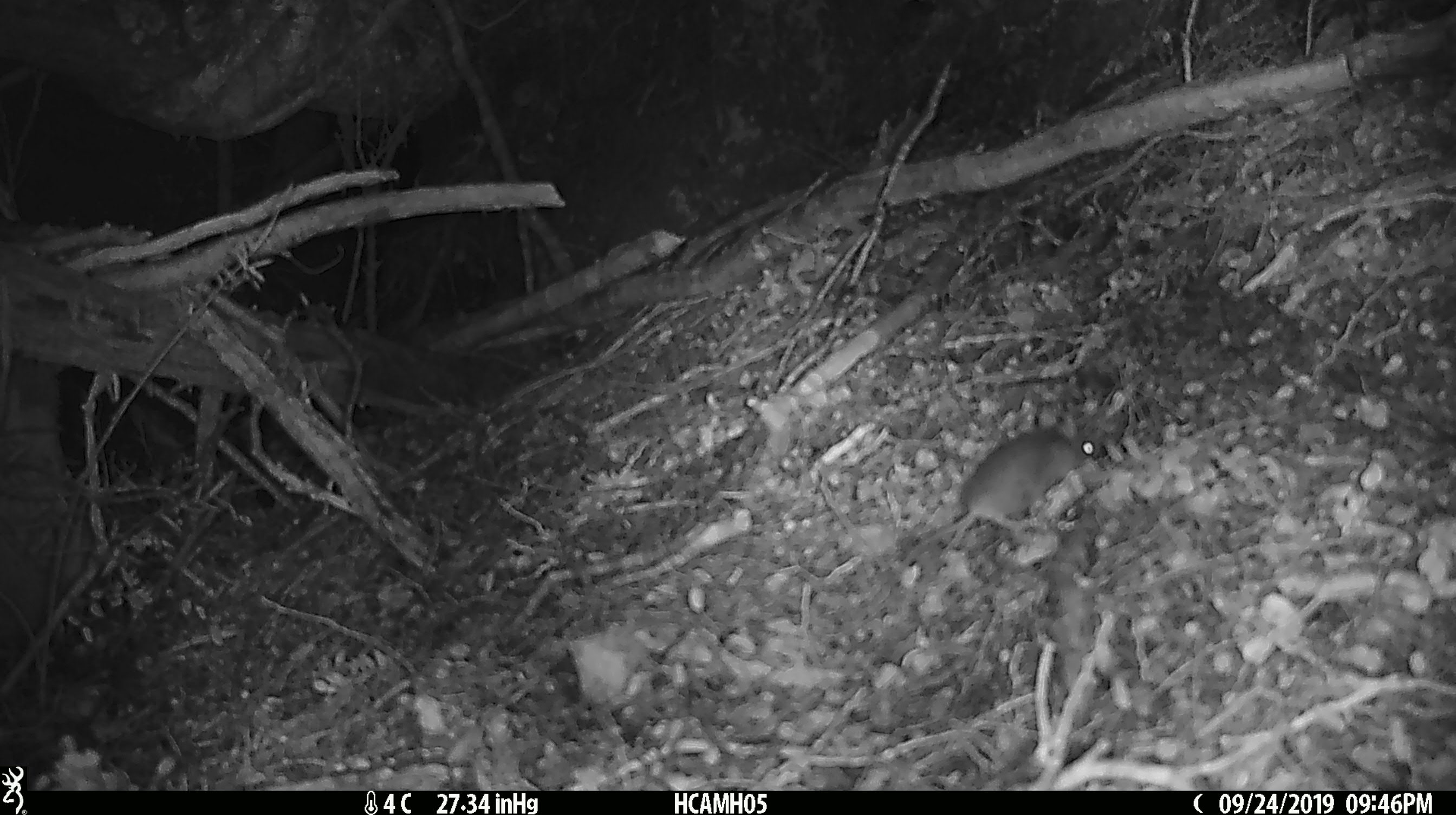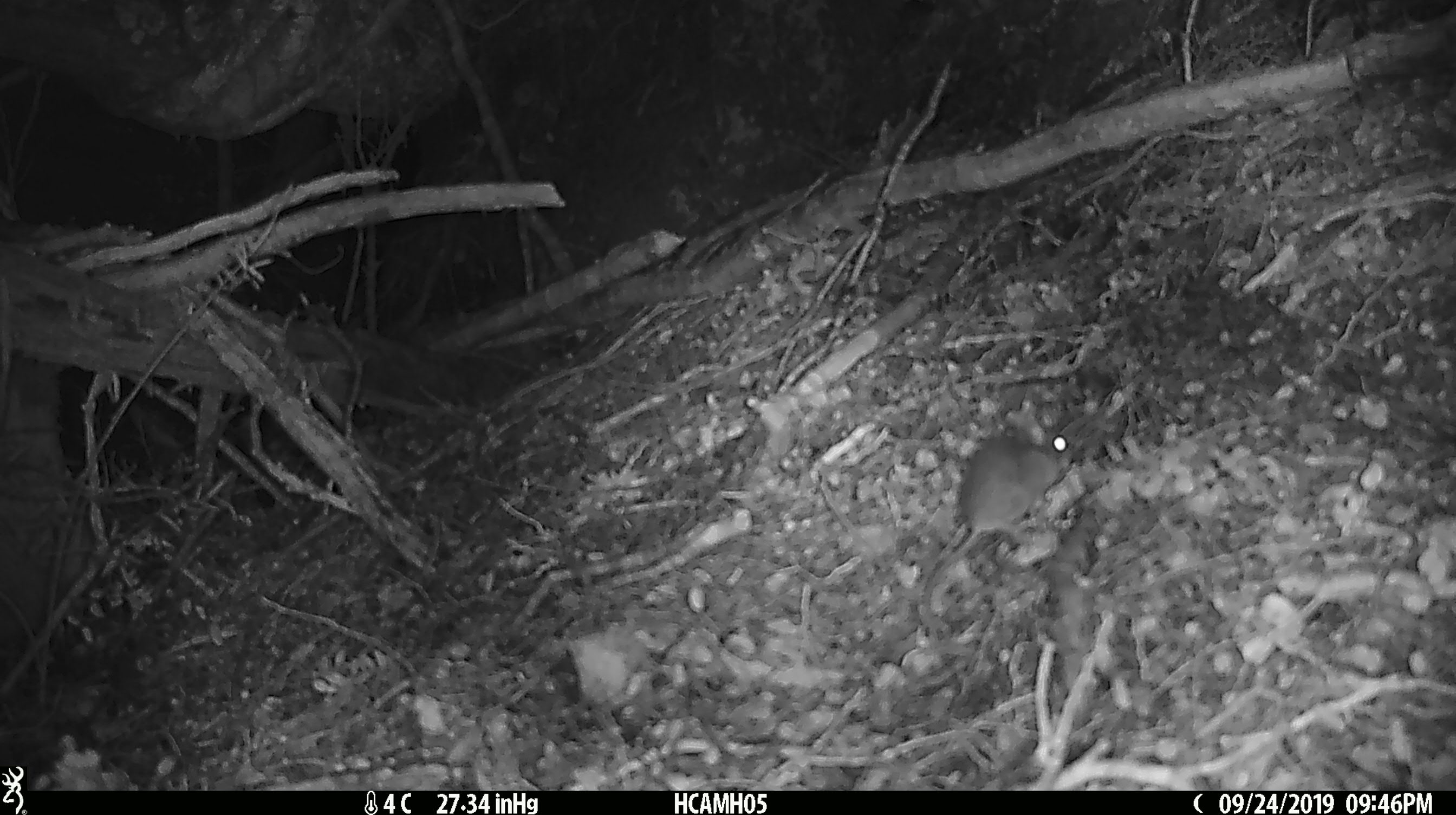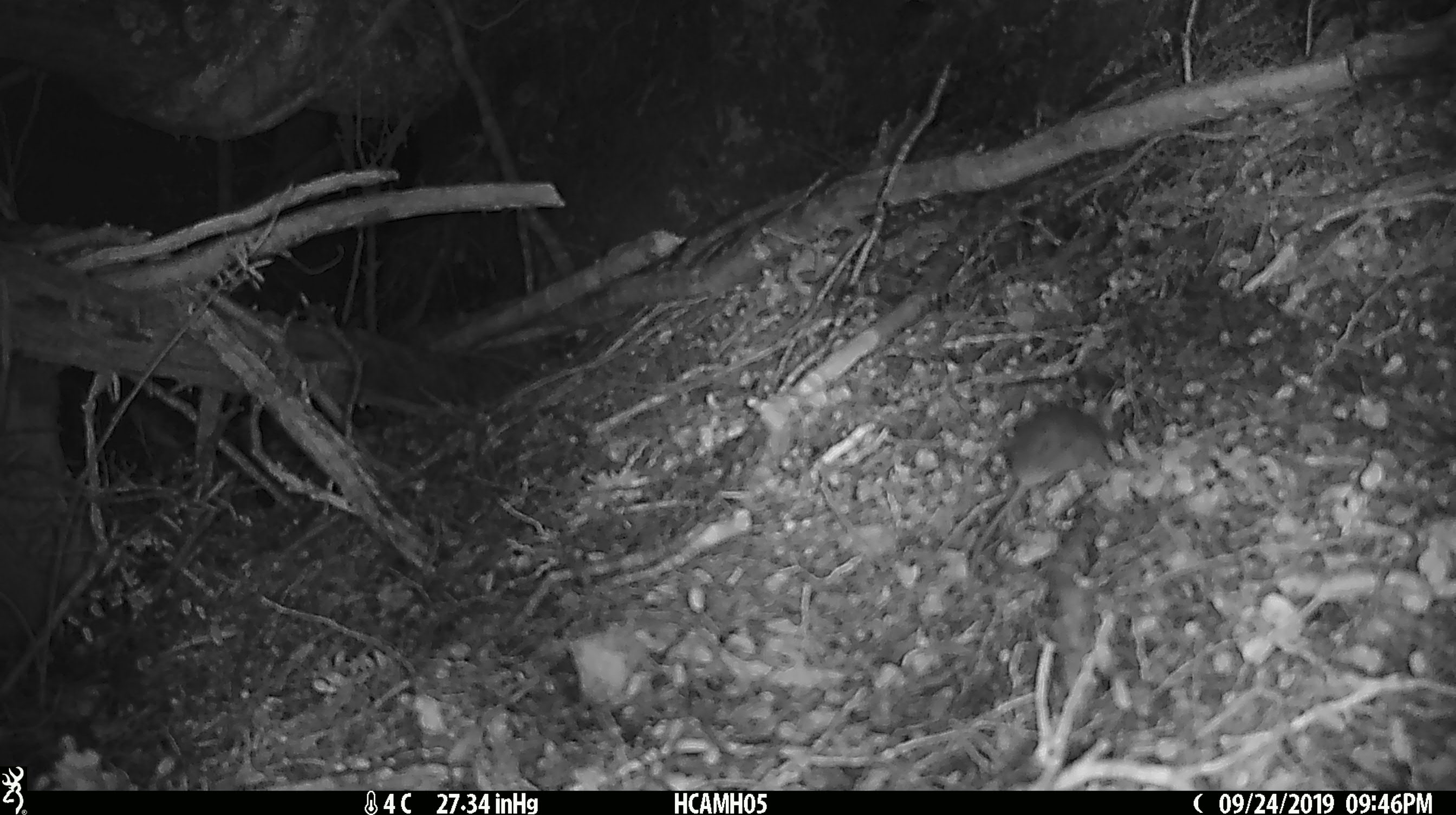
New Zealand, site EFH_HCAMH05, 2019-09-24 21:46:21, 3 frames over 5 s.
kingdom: Animalia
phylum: Chordata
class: Mammalia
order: Rodentia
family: Muridae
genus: Mus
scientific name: Mus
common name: mouse